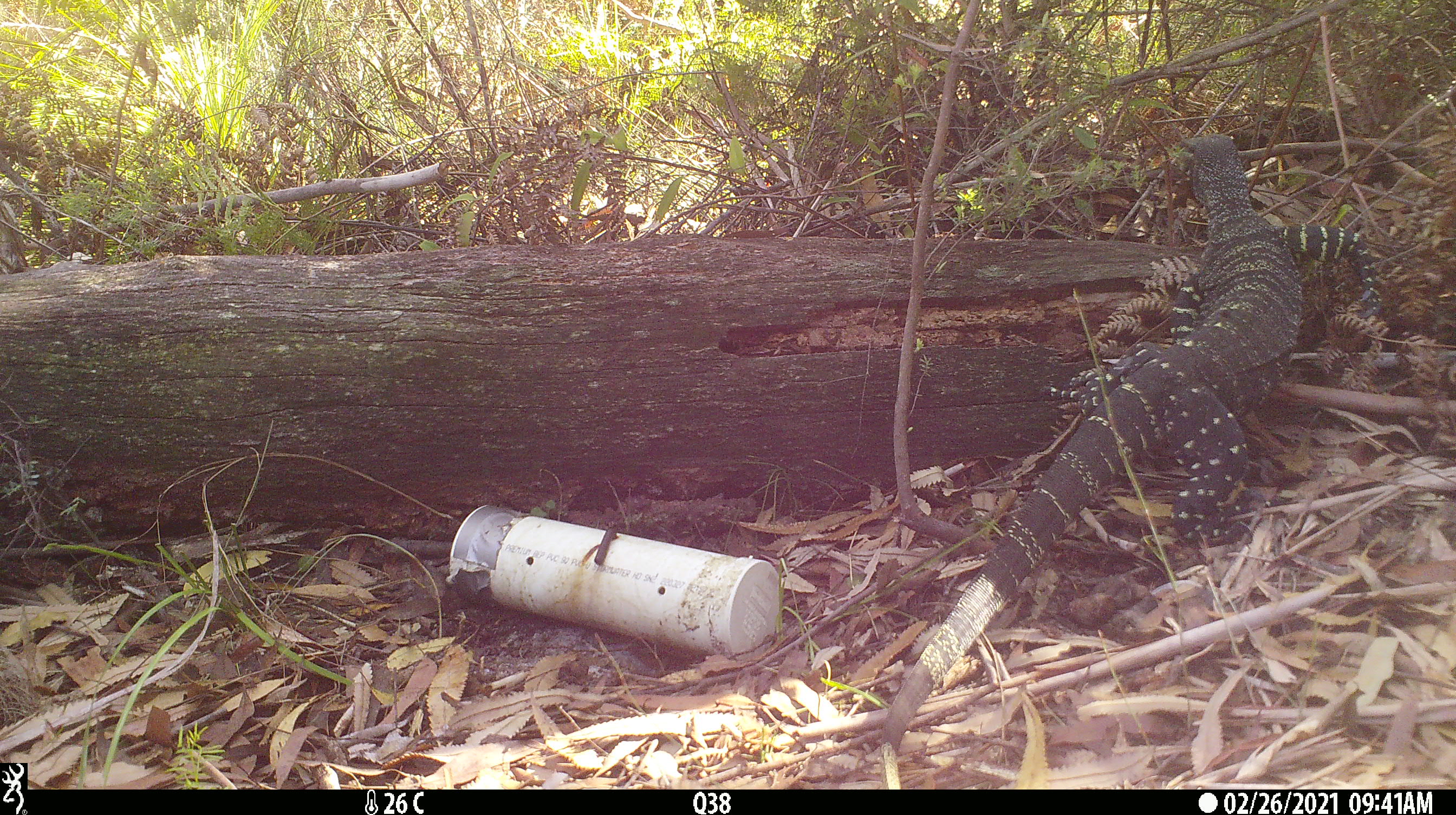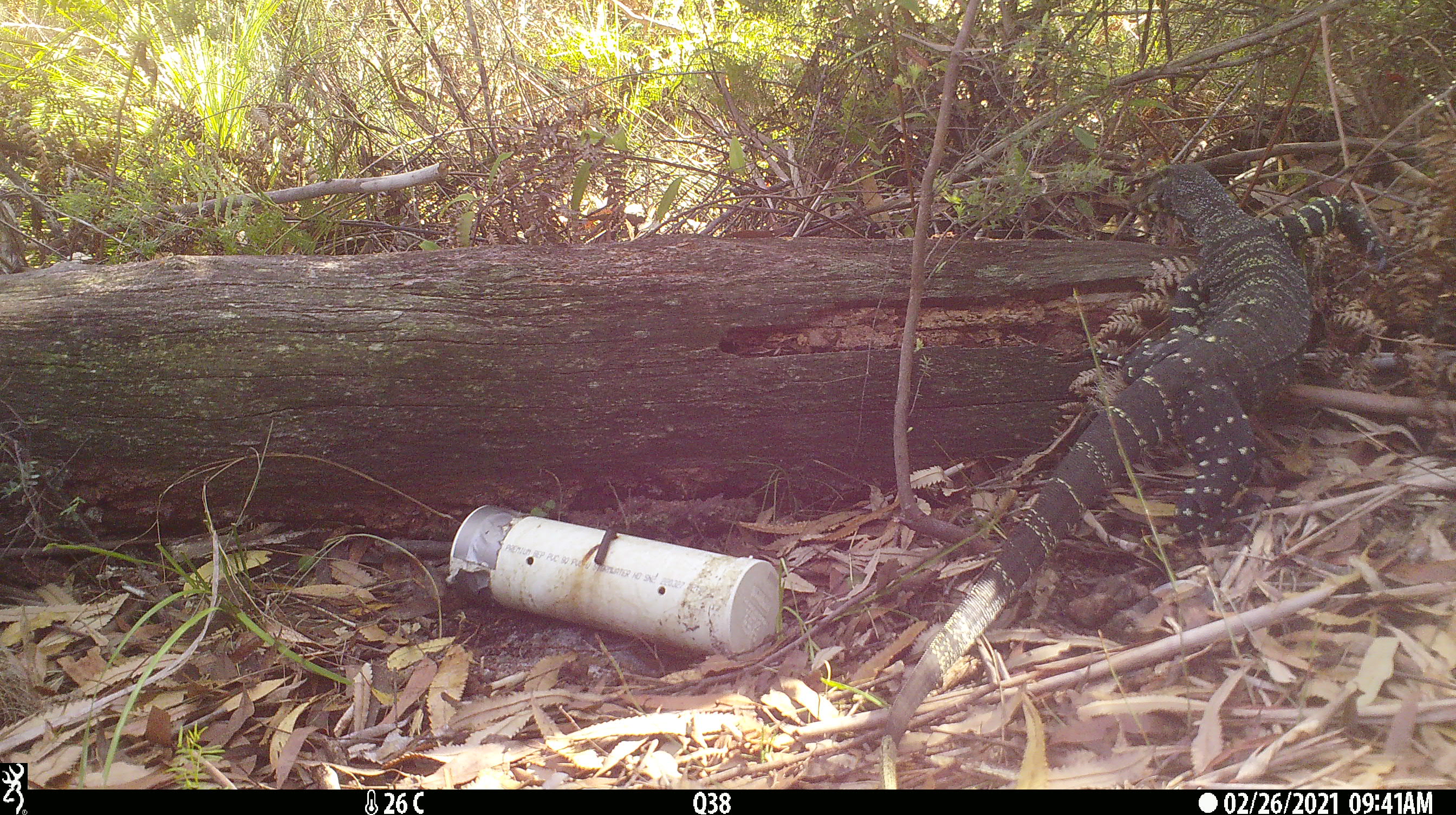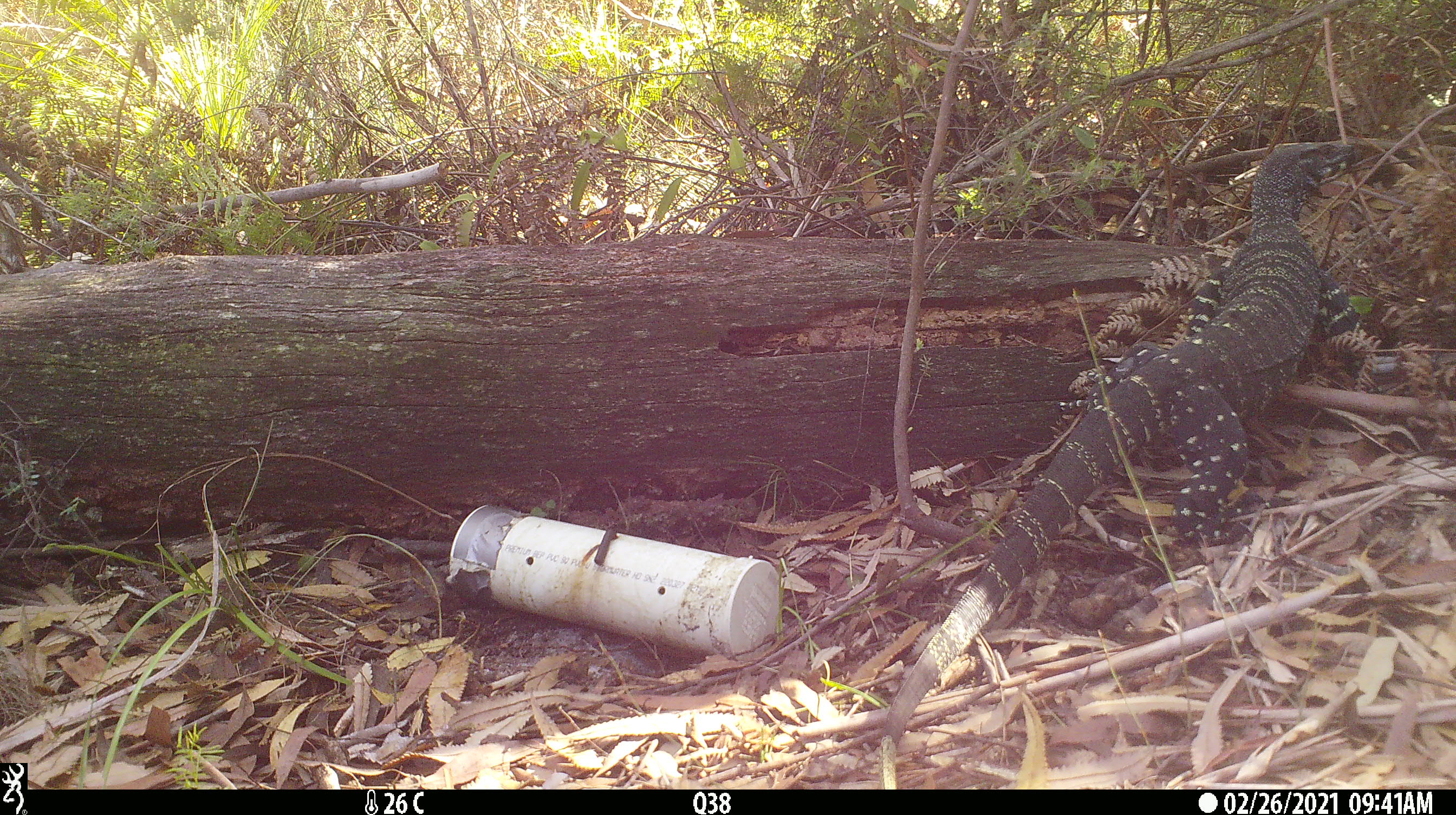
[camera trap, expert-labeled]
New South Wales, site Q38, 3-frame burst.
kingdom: Animalia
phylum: Chordata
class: Reptilia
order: Squamata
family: Varanidae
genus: Varanus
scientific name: Varanus varius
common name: lace monitor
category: goanna